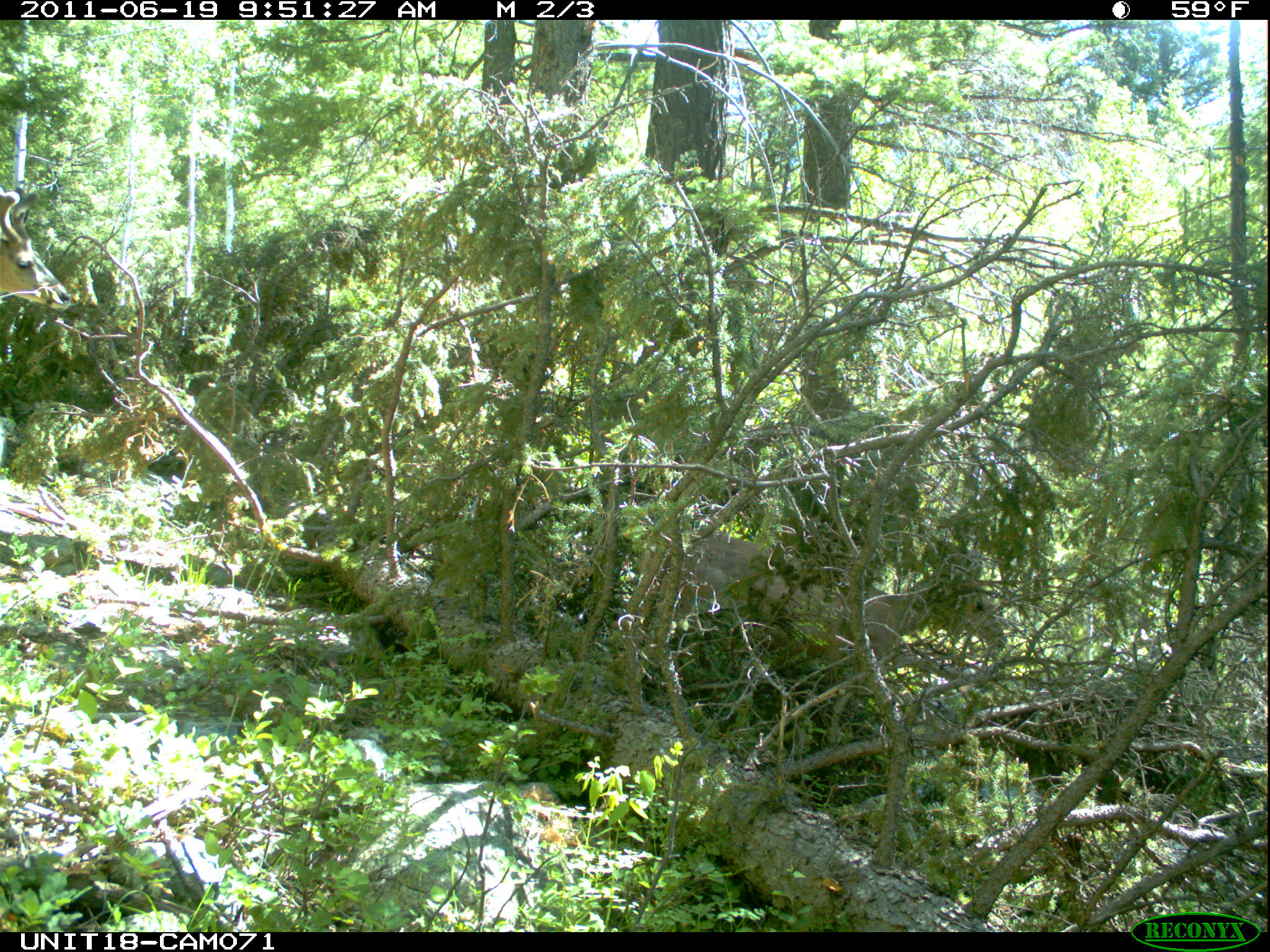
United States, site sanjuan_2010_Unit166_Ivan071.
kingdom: Animalia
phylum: Chordata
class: Mammalia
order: Artiodactyla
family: Cervidae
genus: Odocoileus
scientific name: Odocoileus hemionus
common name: mule deer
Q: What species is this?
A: Odocoileus hemionus (mule deer).